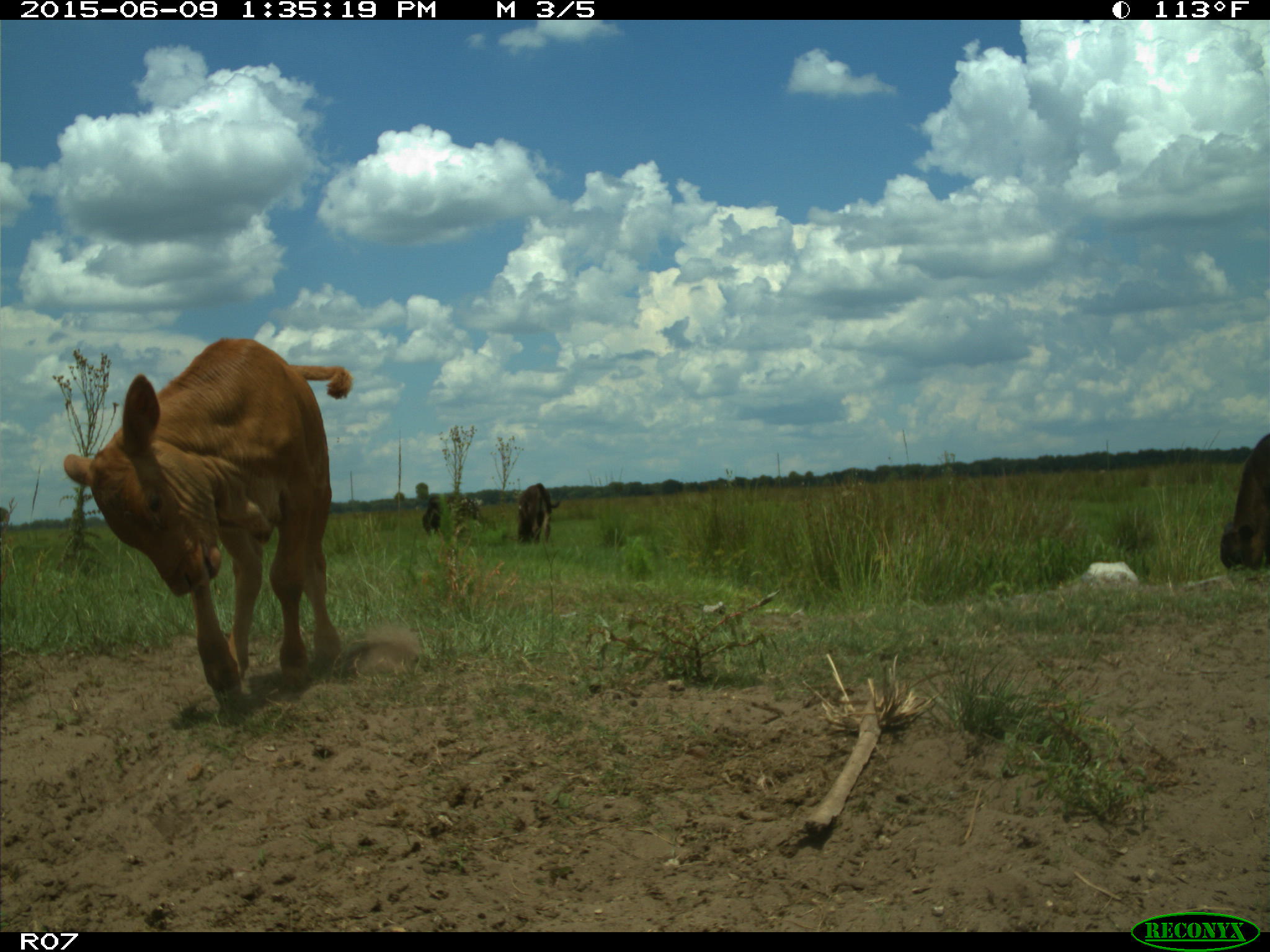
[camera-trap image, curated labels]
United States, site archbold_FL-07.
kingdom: Animalia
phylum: Chordata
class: Mammalia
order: Artiodactyla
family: Bovidae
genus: Bos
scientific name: Bos taurus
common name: domestic cow